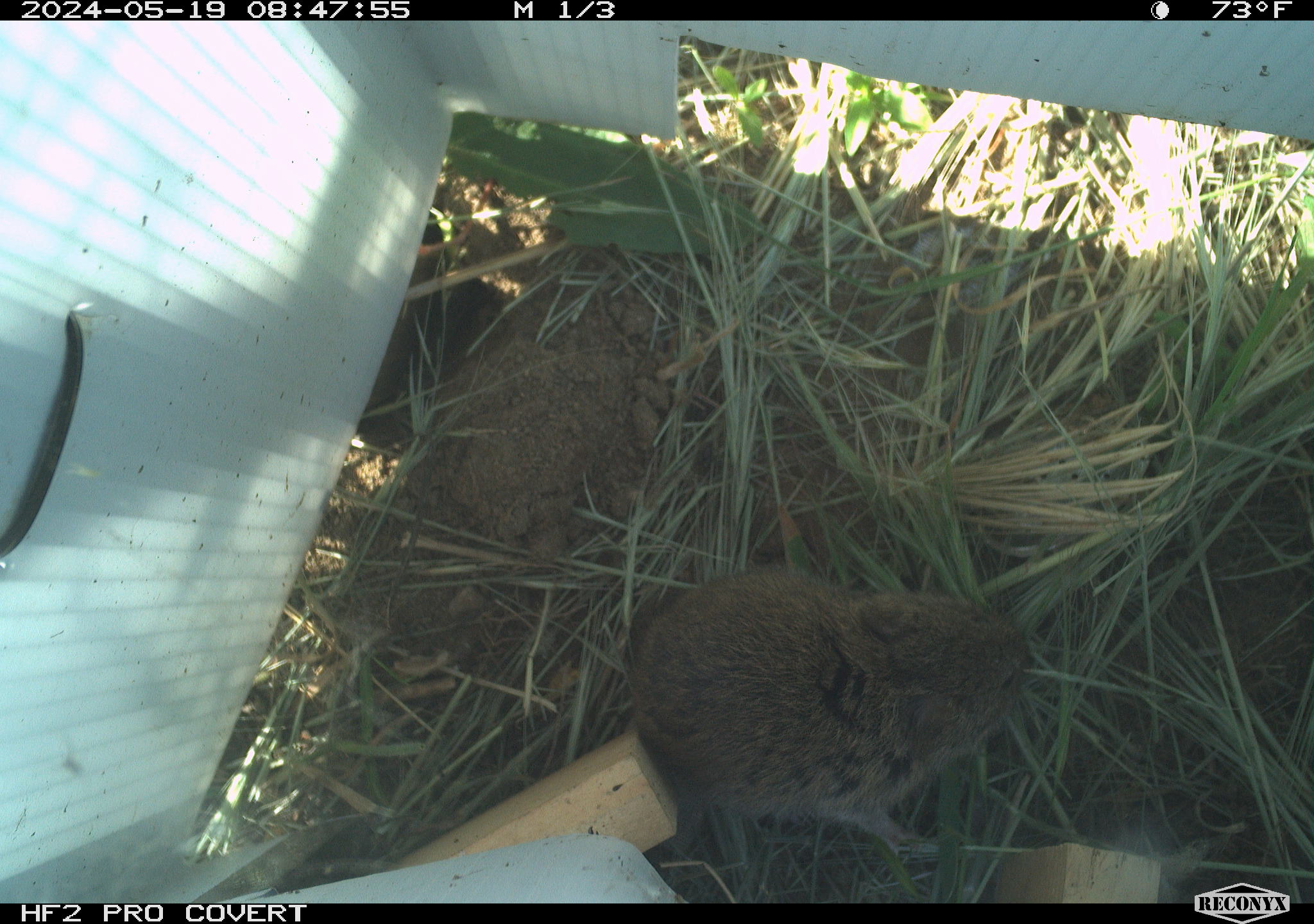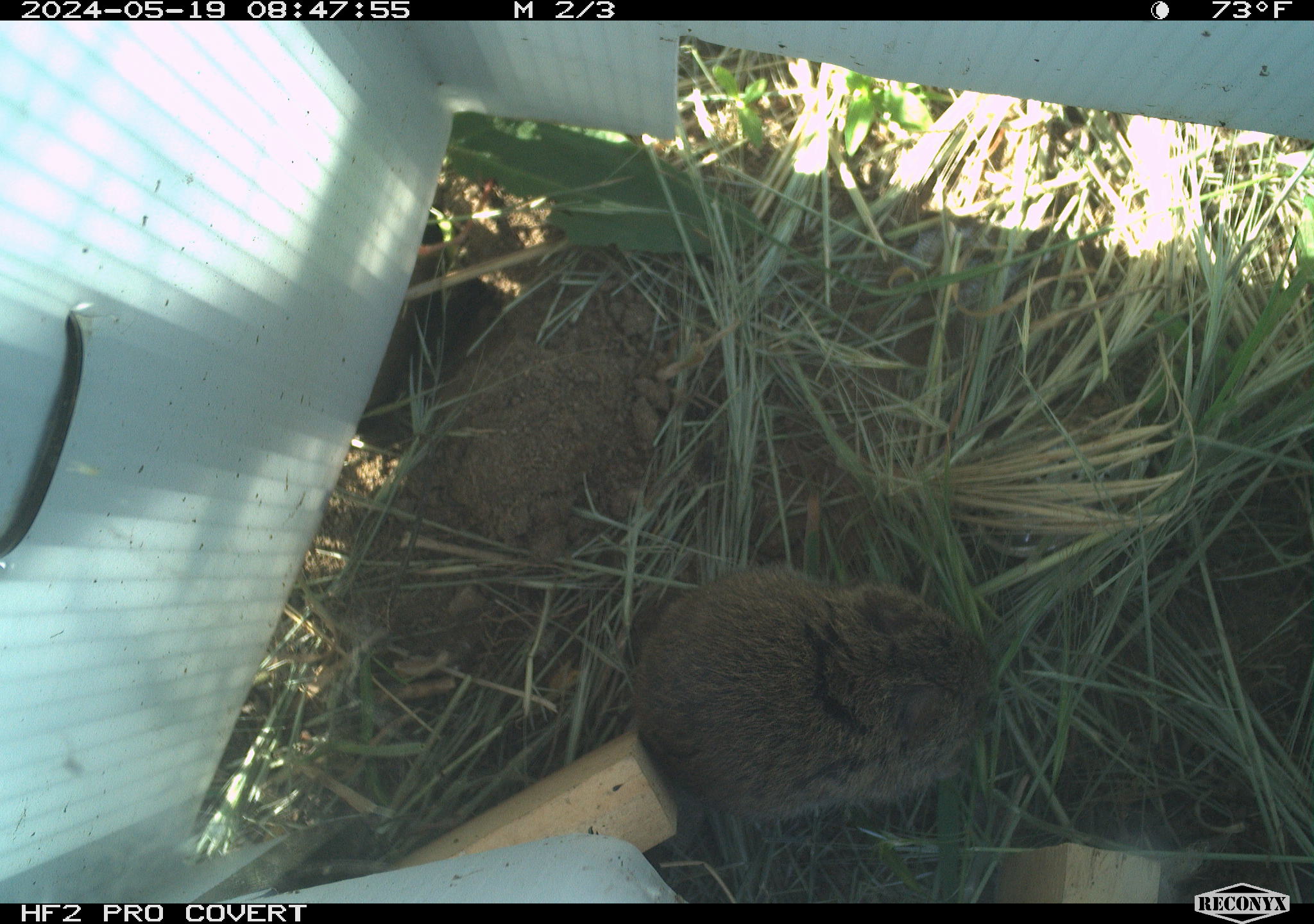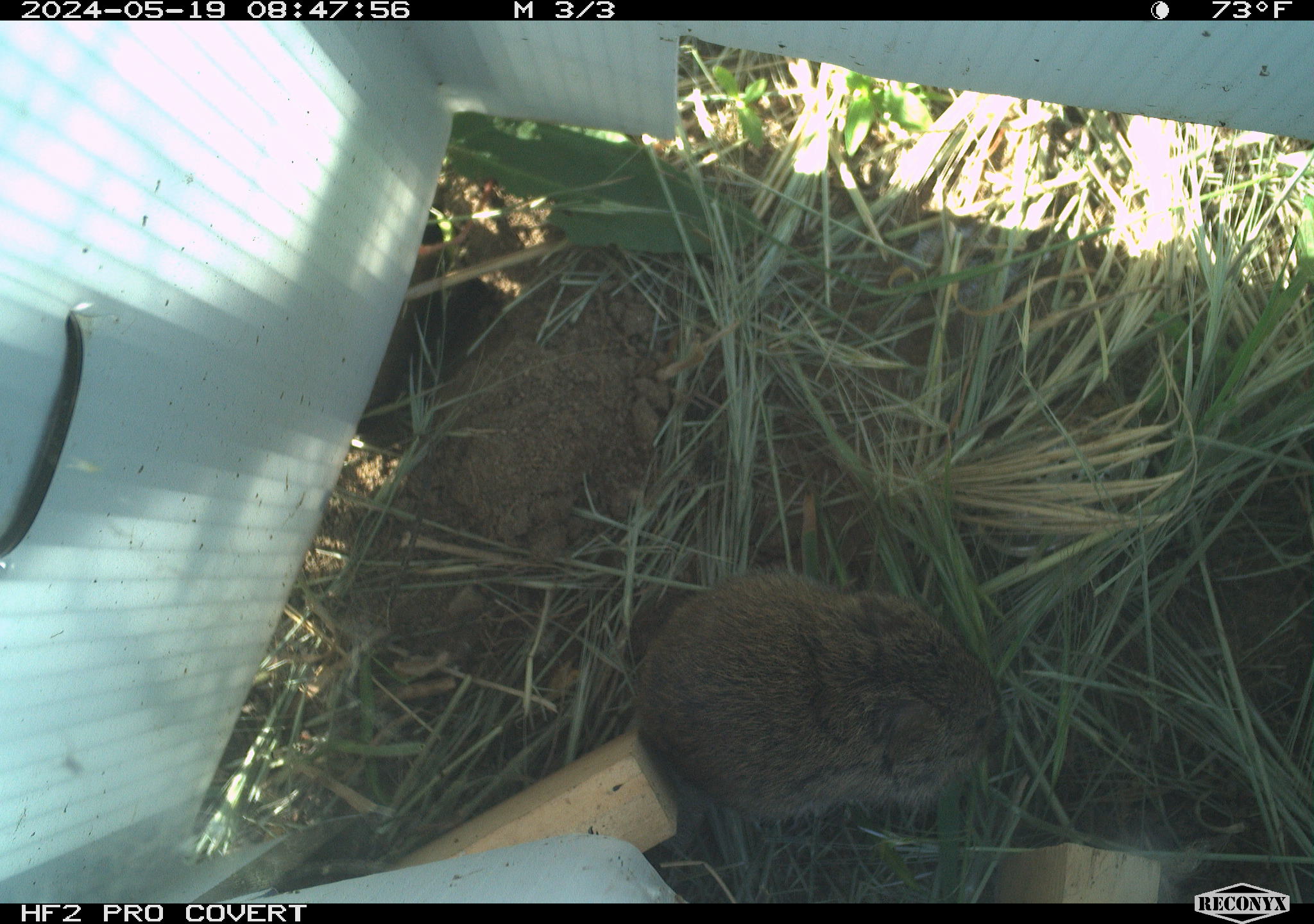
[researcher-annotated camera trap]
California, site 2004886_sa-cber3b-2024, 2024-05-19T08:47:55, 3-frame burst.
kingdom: Animalia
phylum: Chordata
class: Mammalia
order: Rodentia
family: Cricetidae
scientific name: Arvicolinae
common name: voles, lemmings, and muskrats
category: arvicolinae subfamily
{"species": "arvicolinae subfamily (voles, lemmings, and muskrats) (Arvicolinae)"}